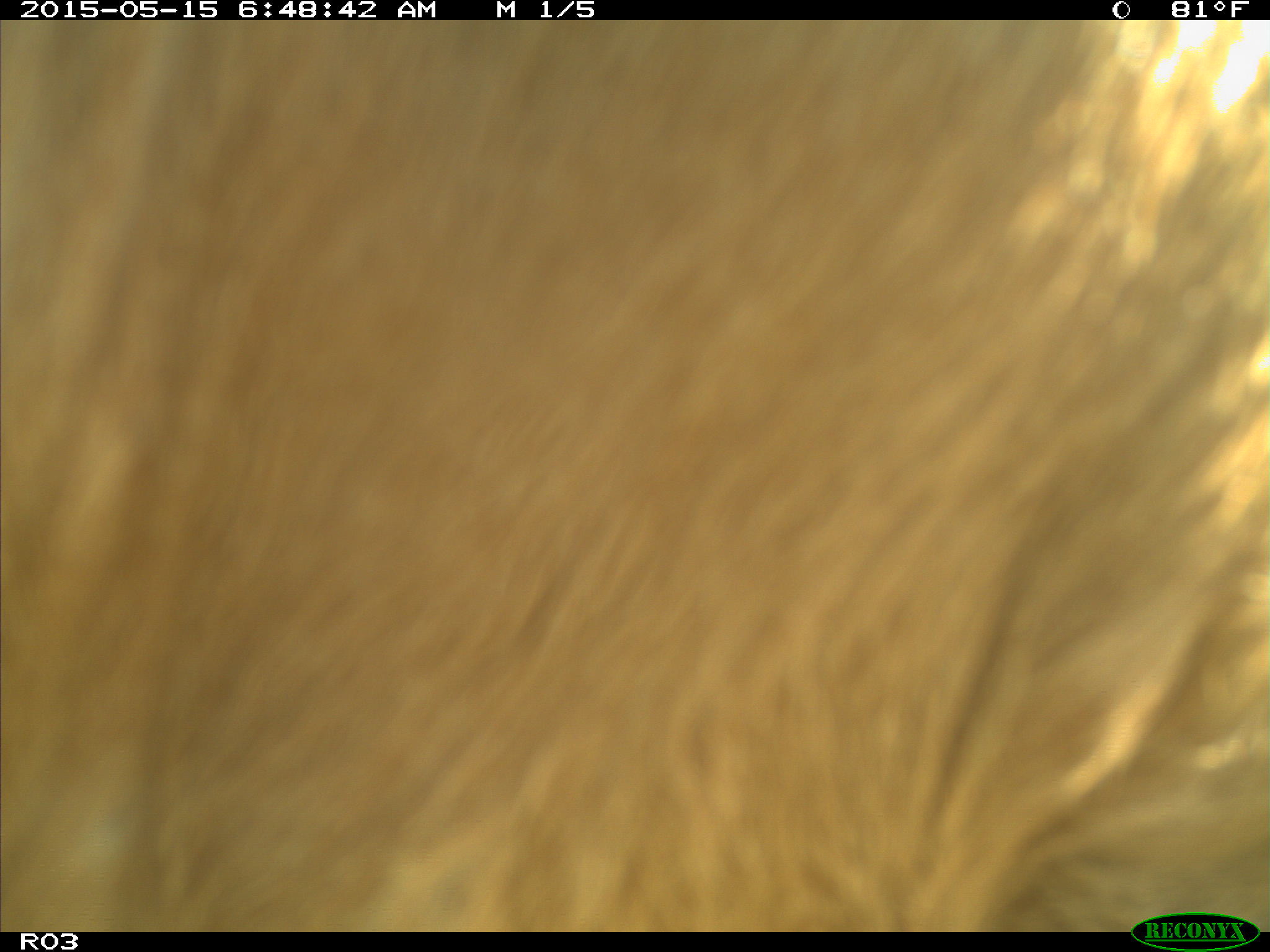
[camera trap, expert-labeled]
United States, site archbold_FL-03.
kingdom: Animalia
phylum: Chordata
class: Mammalia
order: Artiodactyla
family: Bovidae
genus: Bos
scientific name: Bos taurus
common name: domestic cow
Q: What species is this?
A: Bos taurus (domestic cow).